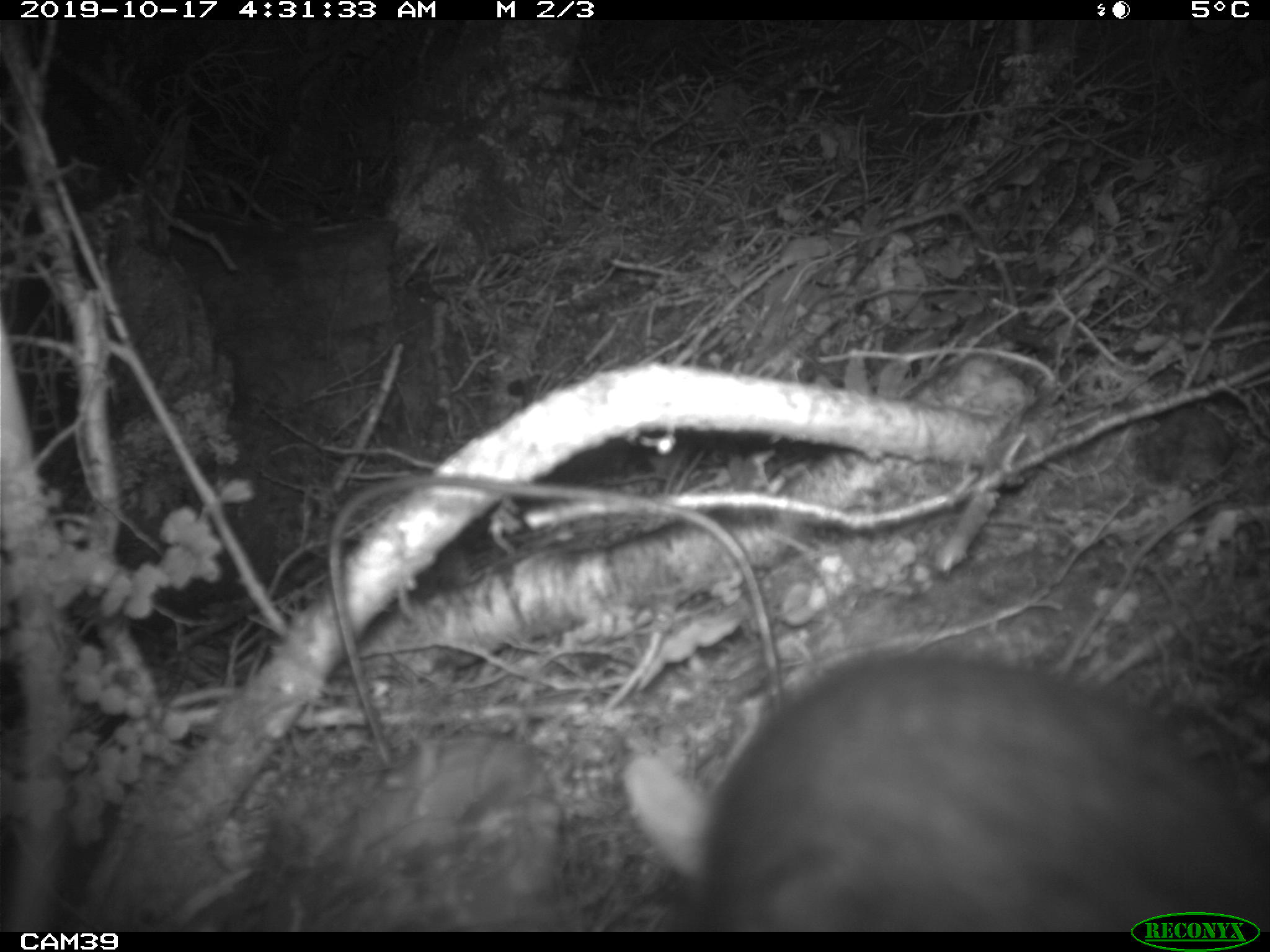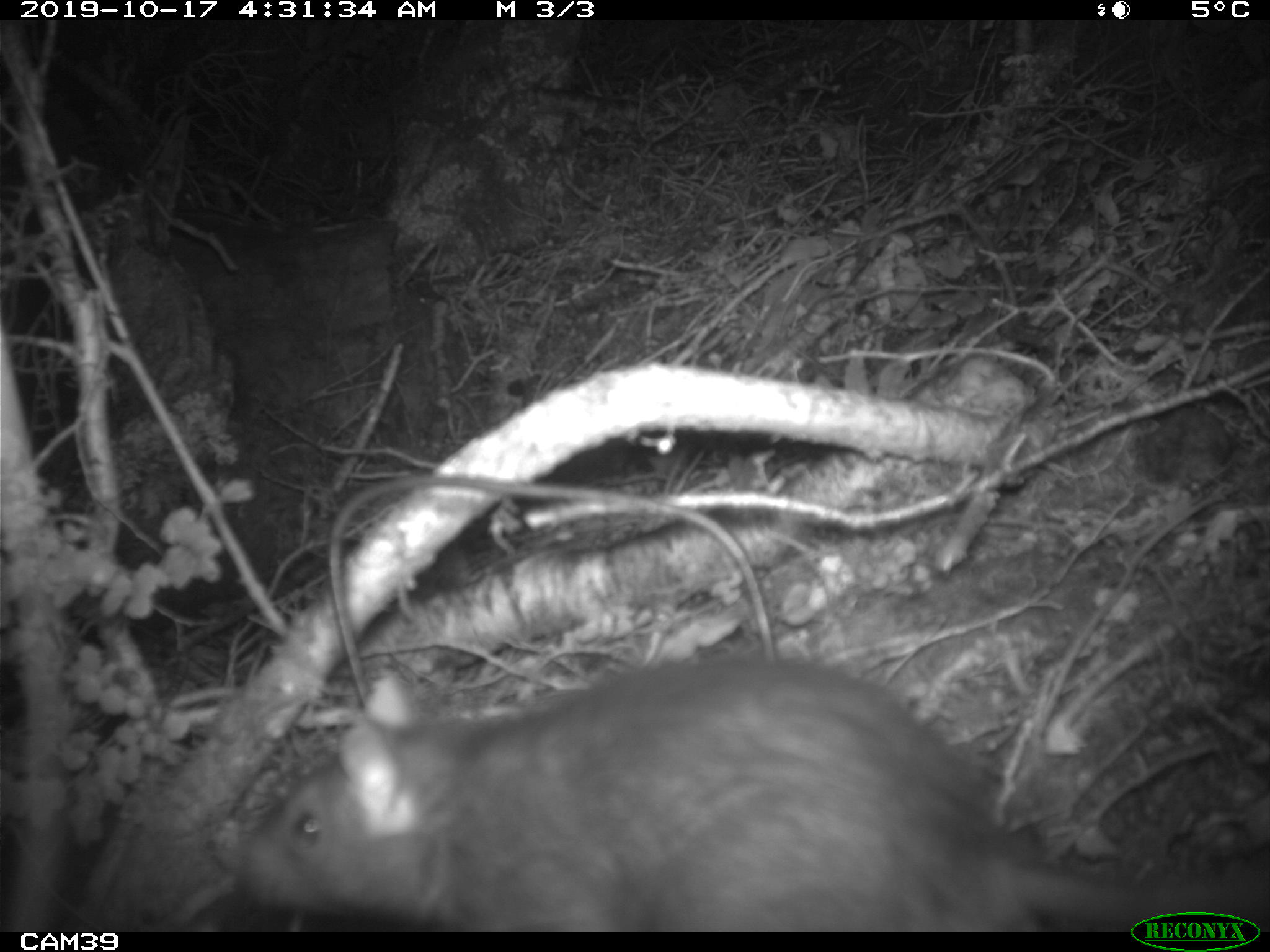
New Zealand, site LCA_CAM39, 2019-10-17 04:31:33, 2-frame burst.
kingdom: Animalia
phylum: Chordata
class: Mammalia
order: Rodentia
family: Muridae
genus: Rattus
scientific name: Rattus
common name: rat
Rat (Rattus).